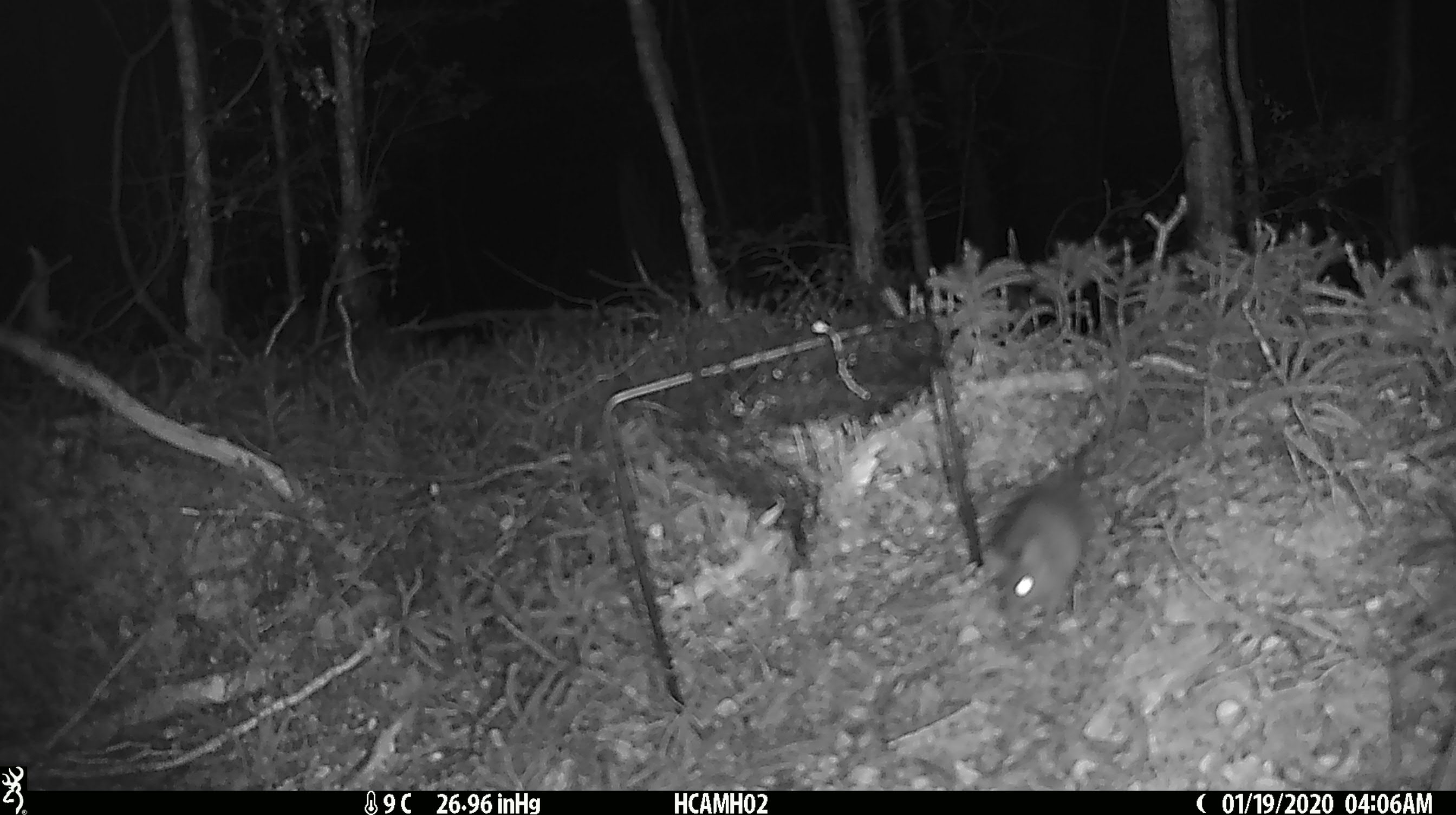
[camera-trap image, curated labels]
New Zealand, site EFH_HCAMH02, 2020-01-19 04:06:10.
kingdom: Animalia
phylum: Chordata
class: Mammalia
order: Rodentia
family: Muridae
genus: Mus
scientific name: Mus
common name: mouse